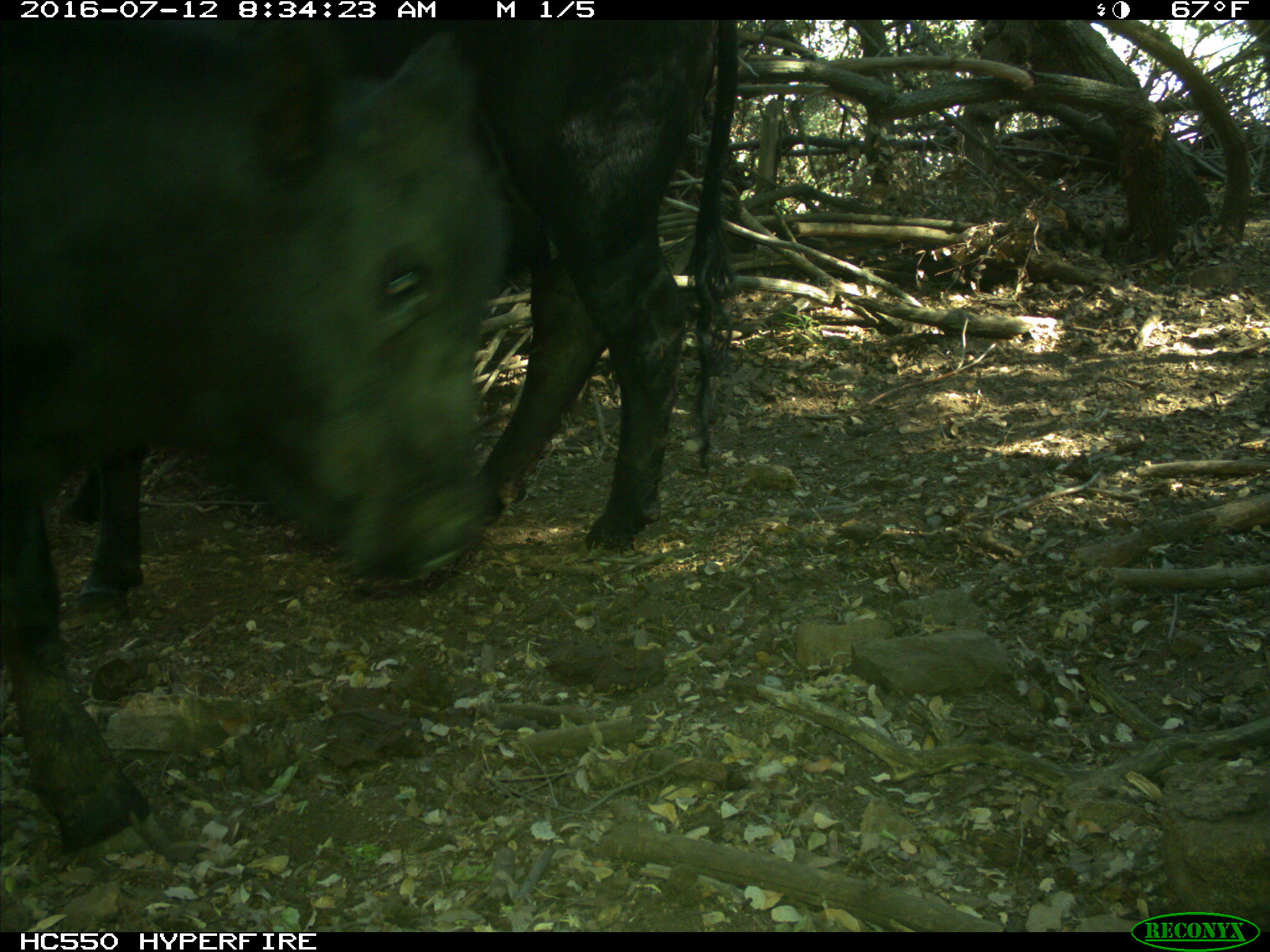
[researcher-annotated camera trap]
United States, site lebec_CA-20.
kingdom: Animalia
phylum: Chordata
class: Mammalia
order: Artiodactyla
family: Bovidae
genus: Bos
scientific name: Bos taurus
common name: domestic cow